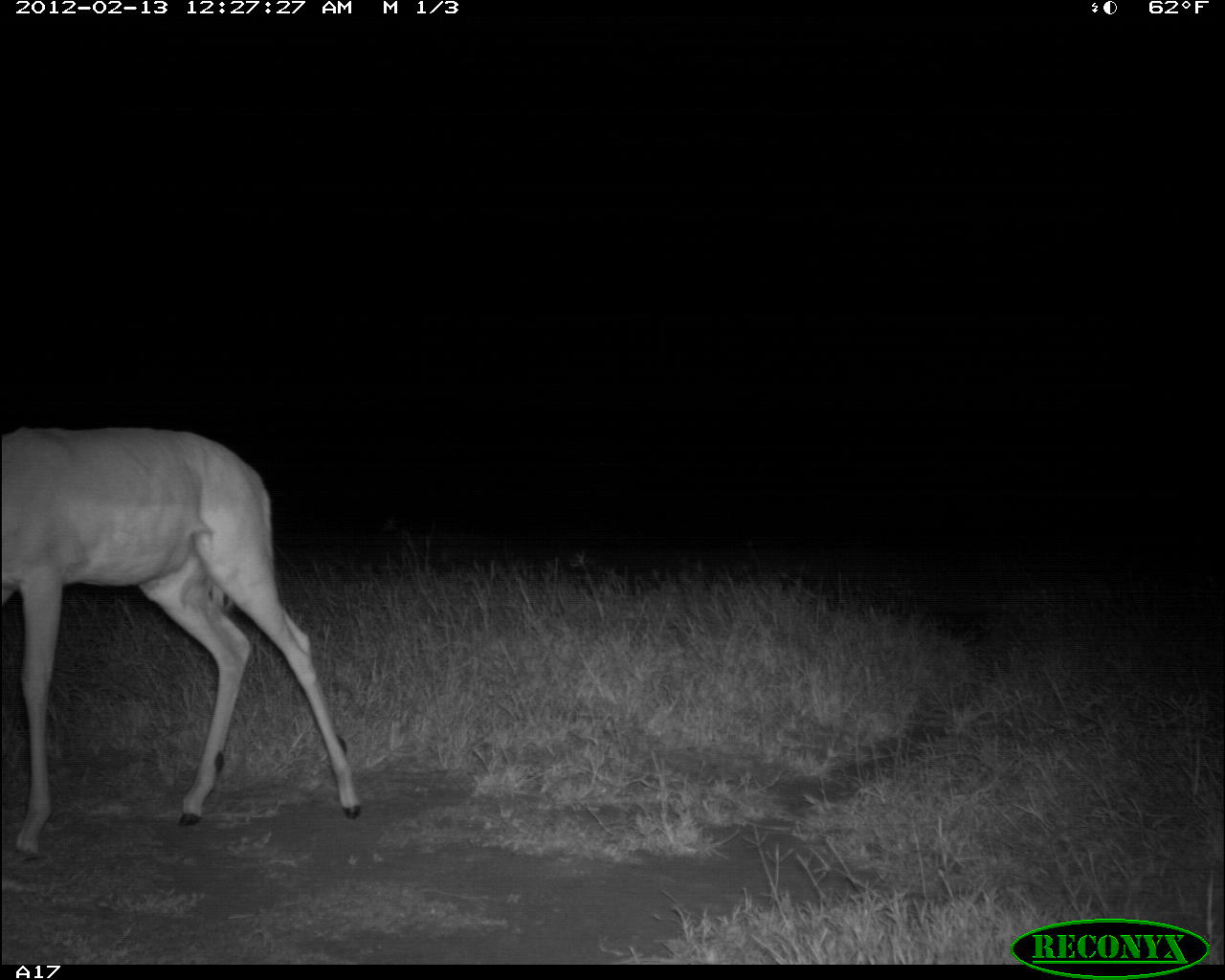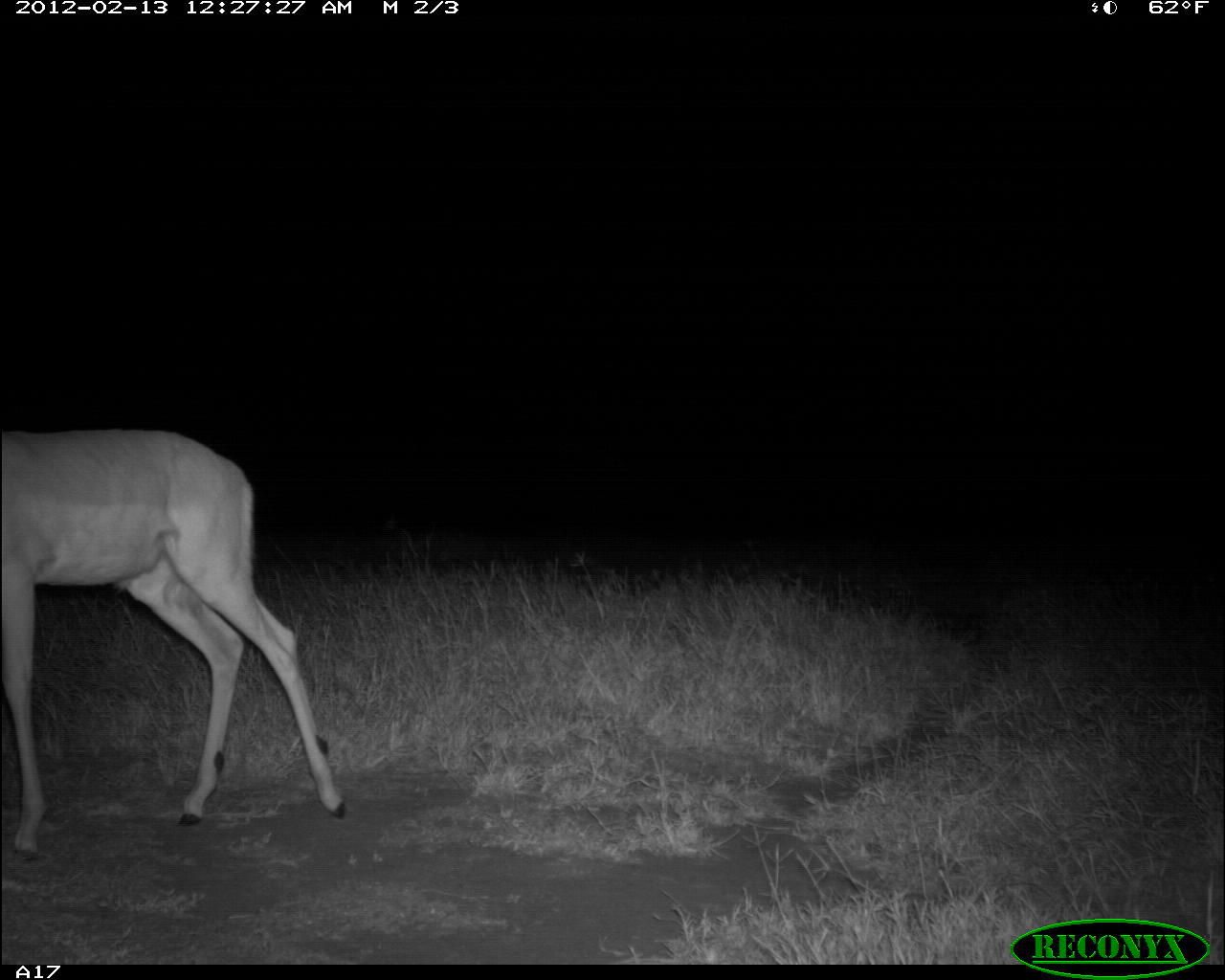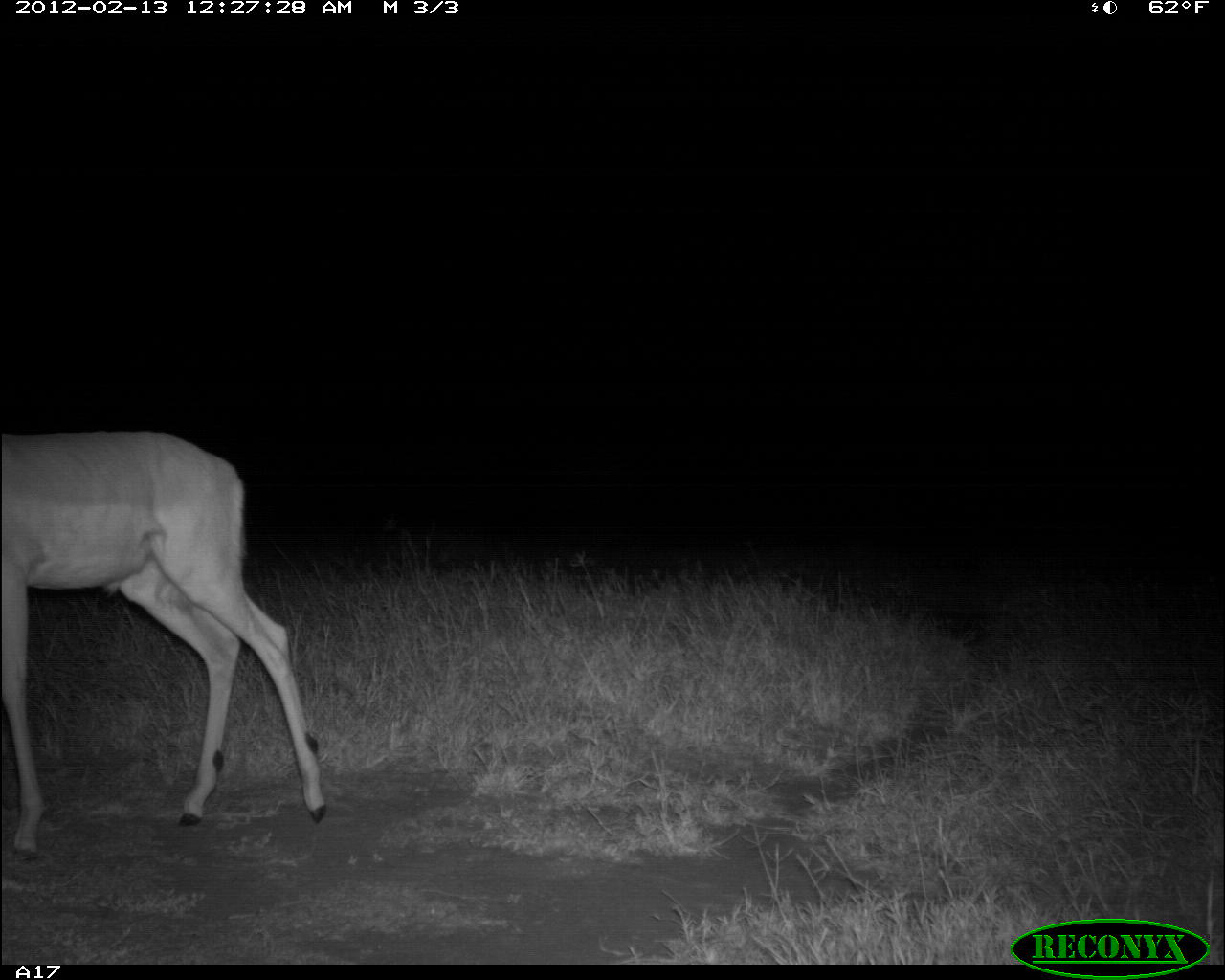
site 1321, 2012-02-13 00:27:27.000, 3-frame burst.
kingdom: Animalia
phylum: Chordata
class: Mammalia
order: Artiodactyla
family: Bovidae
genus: Aepyceros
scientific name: Aepyceros melampus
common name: impala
Aepyceros melampus (impala), count 1.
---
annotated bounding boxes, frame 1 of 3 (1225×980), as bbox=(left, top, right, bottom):
aepyceros melampus: bbox=(0, 424, 361, 857)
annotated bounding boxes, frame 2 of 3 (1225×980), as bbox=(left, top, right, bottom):
aepyceros melampus: bbox=(0, 424, 346, 863)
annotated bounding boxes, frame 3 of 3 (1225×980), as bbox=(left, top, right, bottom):
aepyceros melampus: bbox=(0, 424, 329, 861)